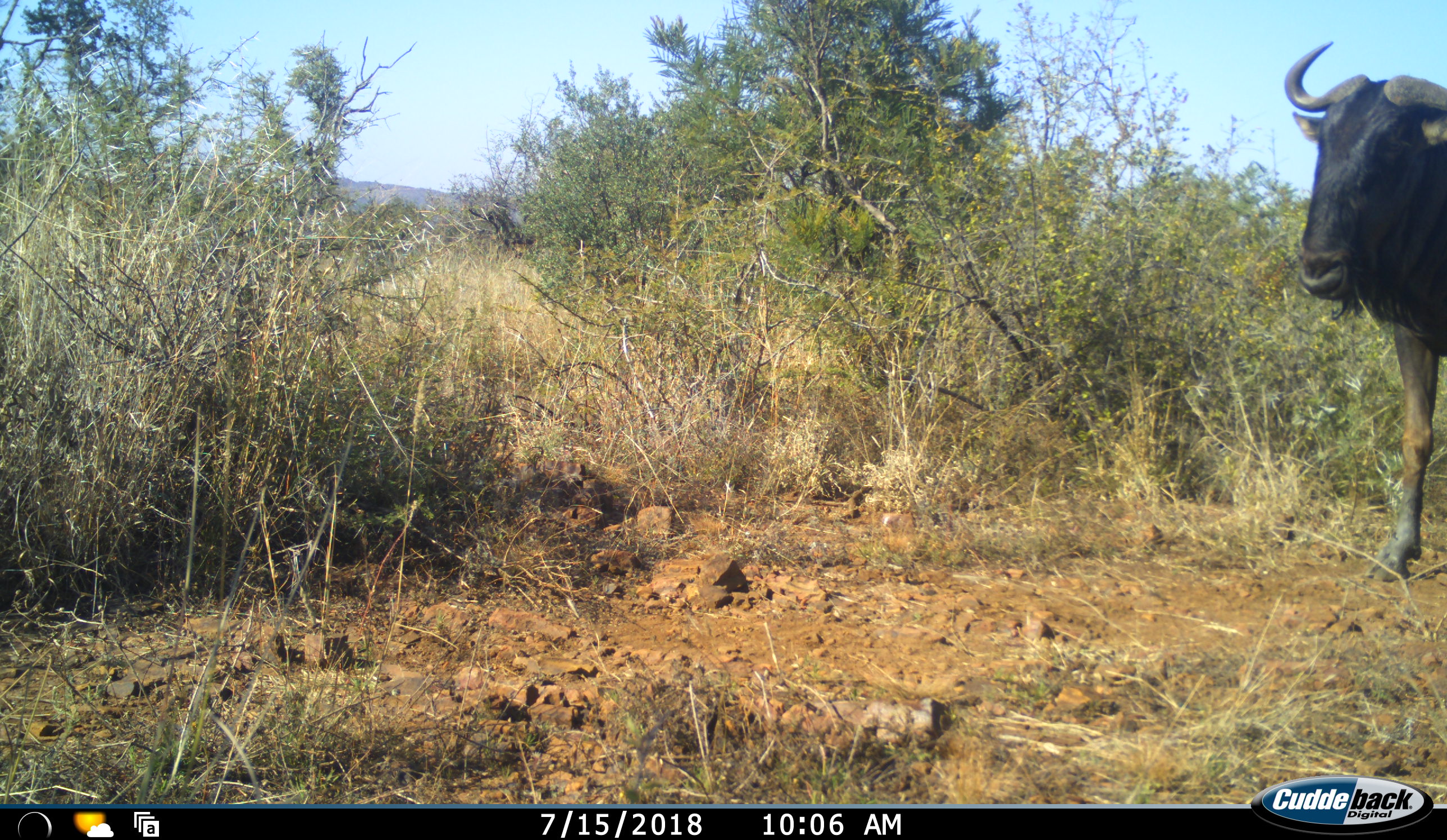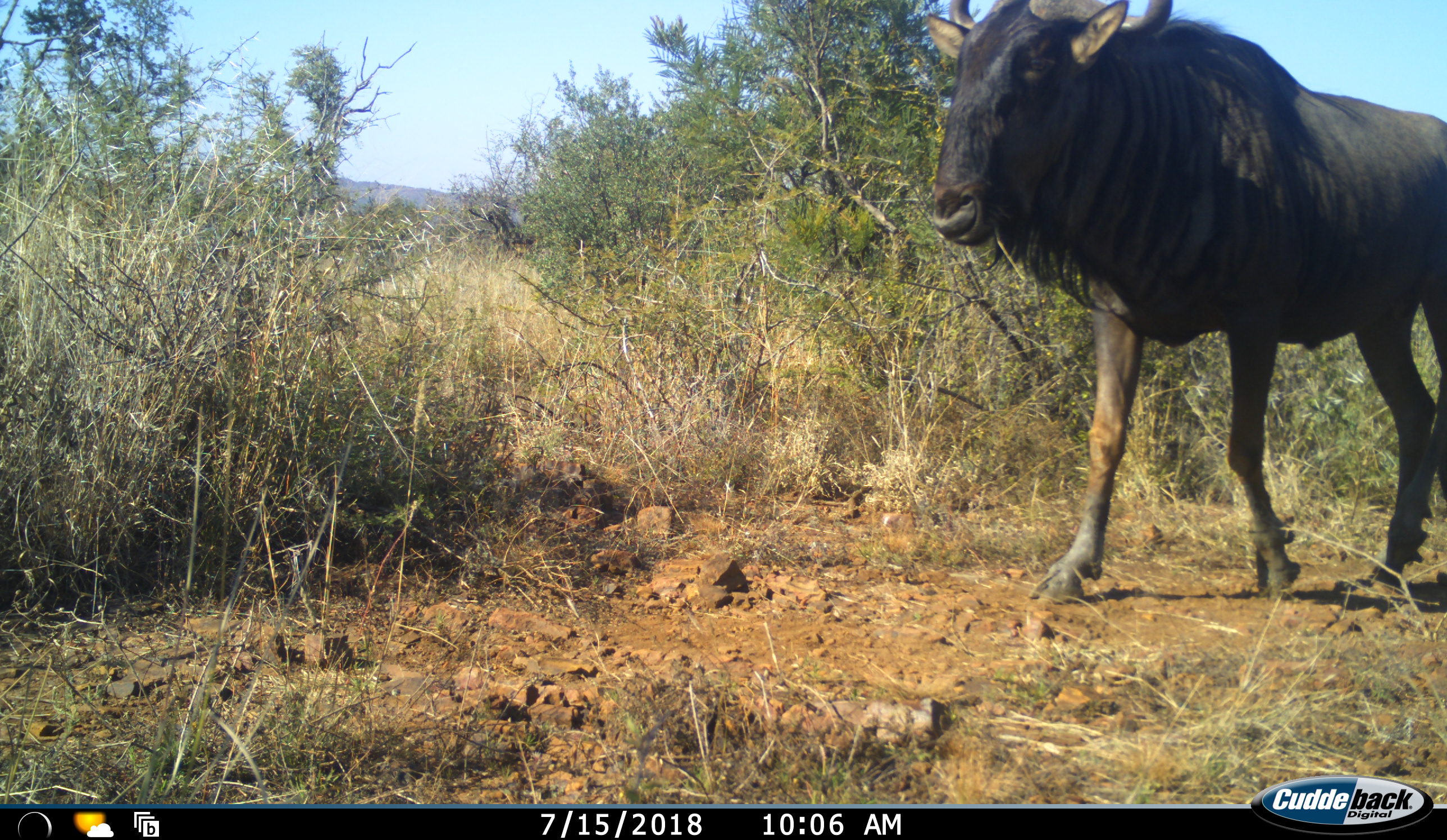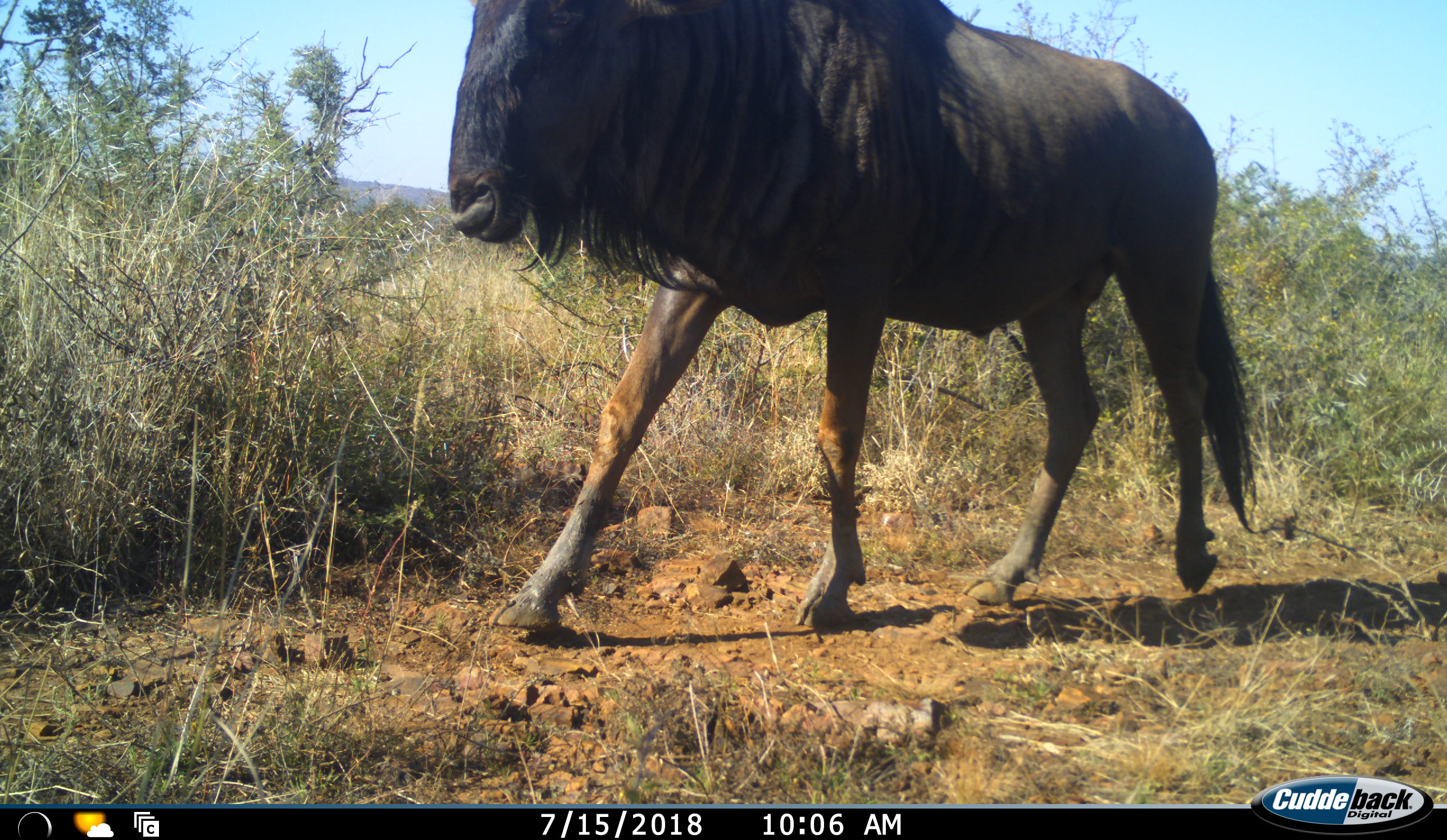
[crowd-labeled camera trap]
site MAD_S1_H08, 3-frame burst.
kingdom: Animalia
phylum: Chordata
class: Mammalia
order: Artiodactyla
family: Bovidae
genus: Connochaetes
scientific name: Connochaetes taurinus taurinus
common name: blue wildebeest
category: wildebeestblue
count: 1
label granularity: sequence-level